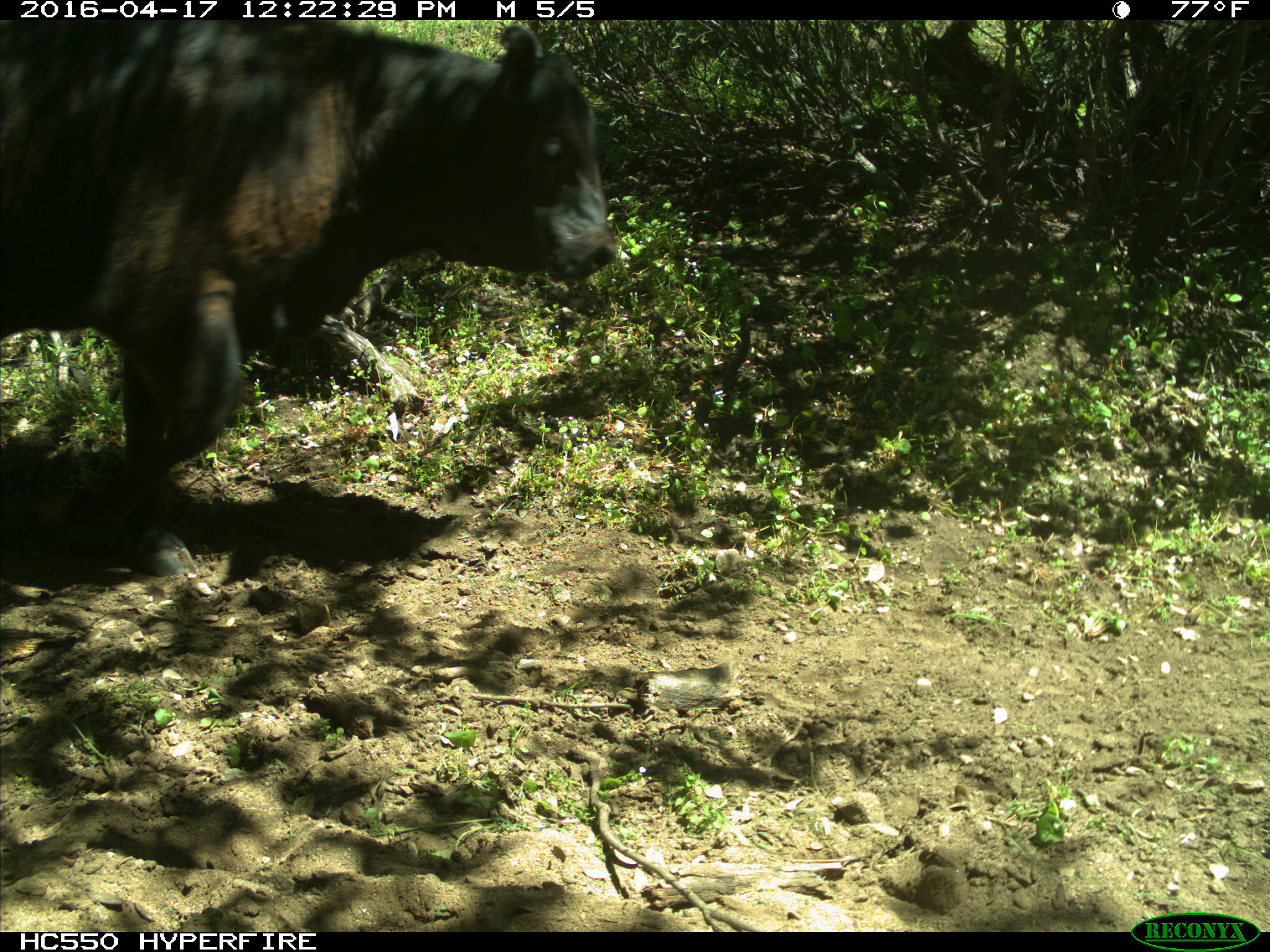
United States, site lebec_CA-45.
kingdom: Animalia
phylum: Chordata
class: Mammalia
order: Artiodactyla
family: Bovidae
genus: Bos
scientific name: Bos taurus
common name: domestic cow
Bos taurus (domestic cow).